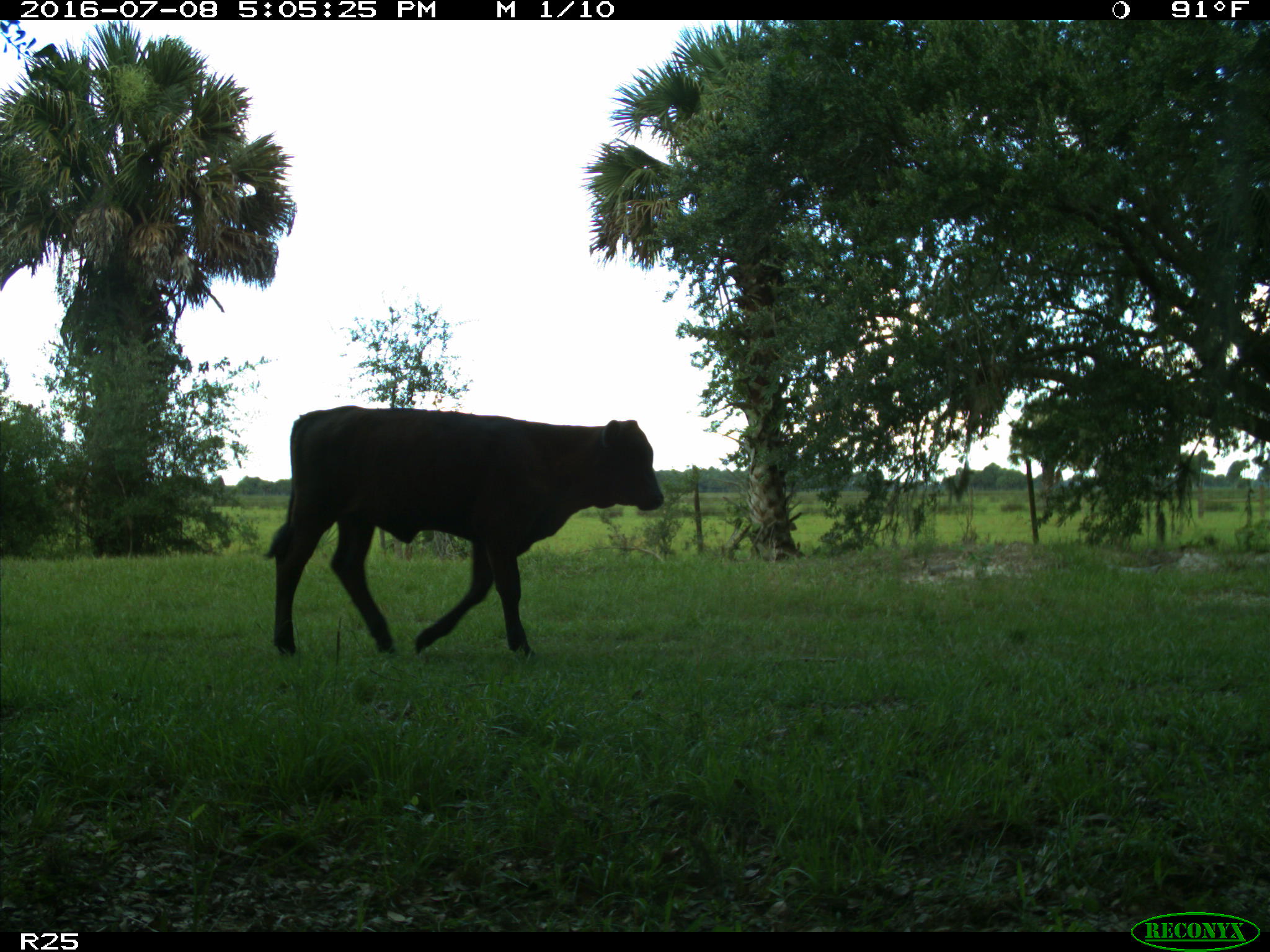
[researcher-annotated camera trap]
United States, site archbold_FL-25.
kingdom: Animalia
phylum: Chordata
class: Mammalia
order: Artiodactyla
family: Bovidae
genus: Bos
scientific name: Bos taurus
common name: domestic cow